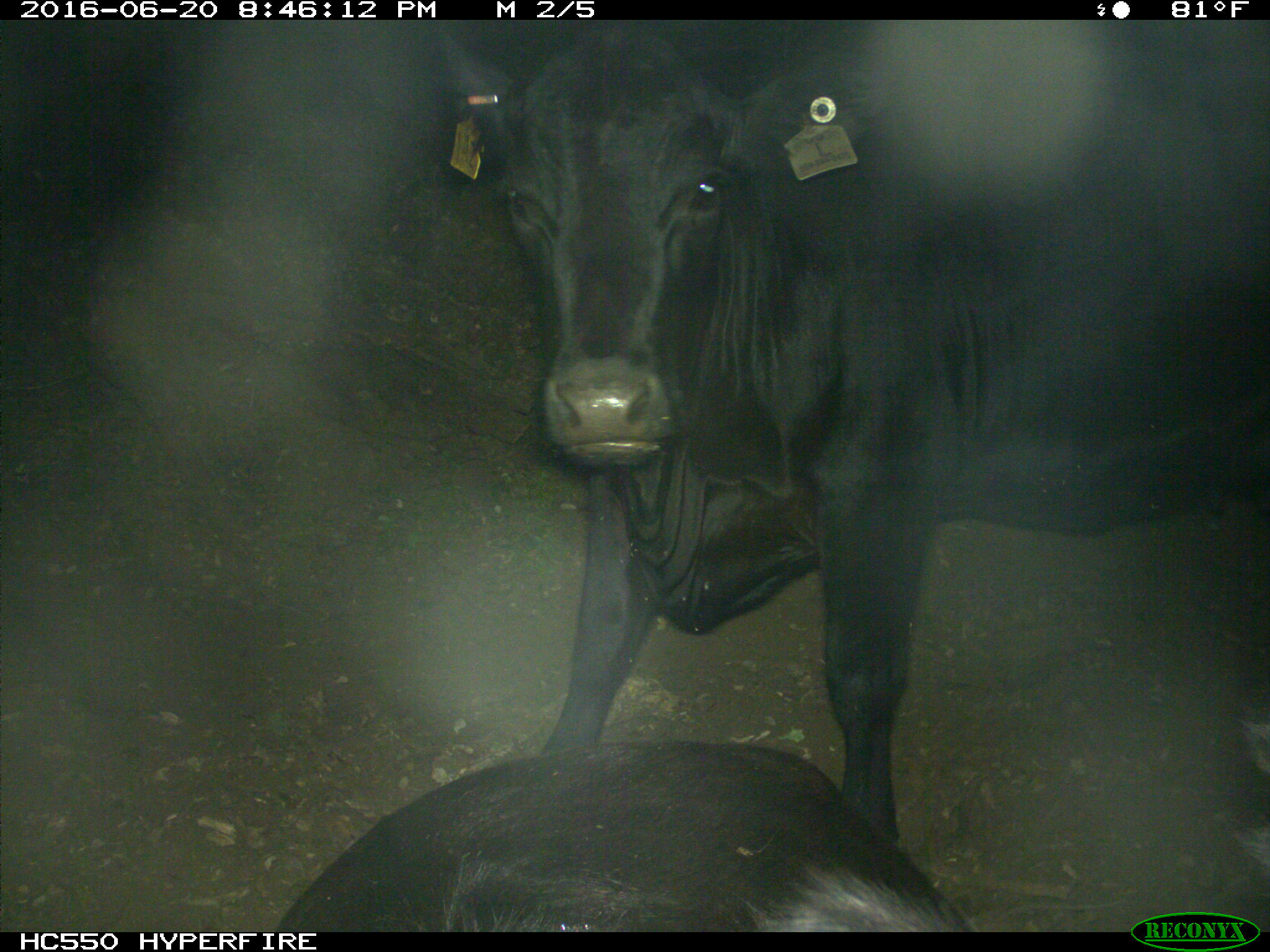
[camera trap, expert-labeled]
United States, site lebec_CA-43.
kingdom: Animalia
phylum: Chordata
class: Mammalia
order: Artiodactyla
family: Bovidae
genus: Bos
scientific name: Bos taurus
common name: domestic cow